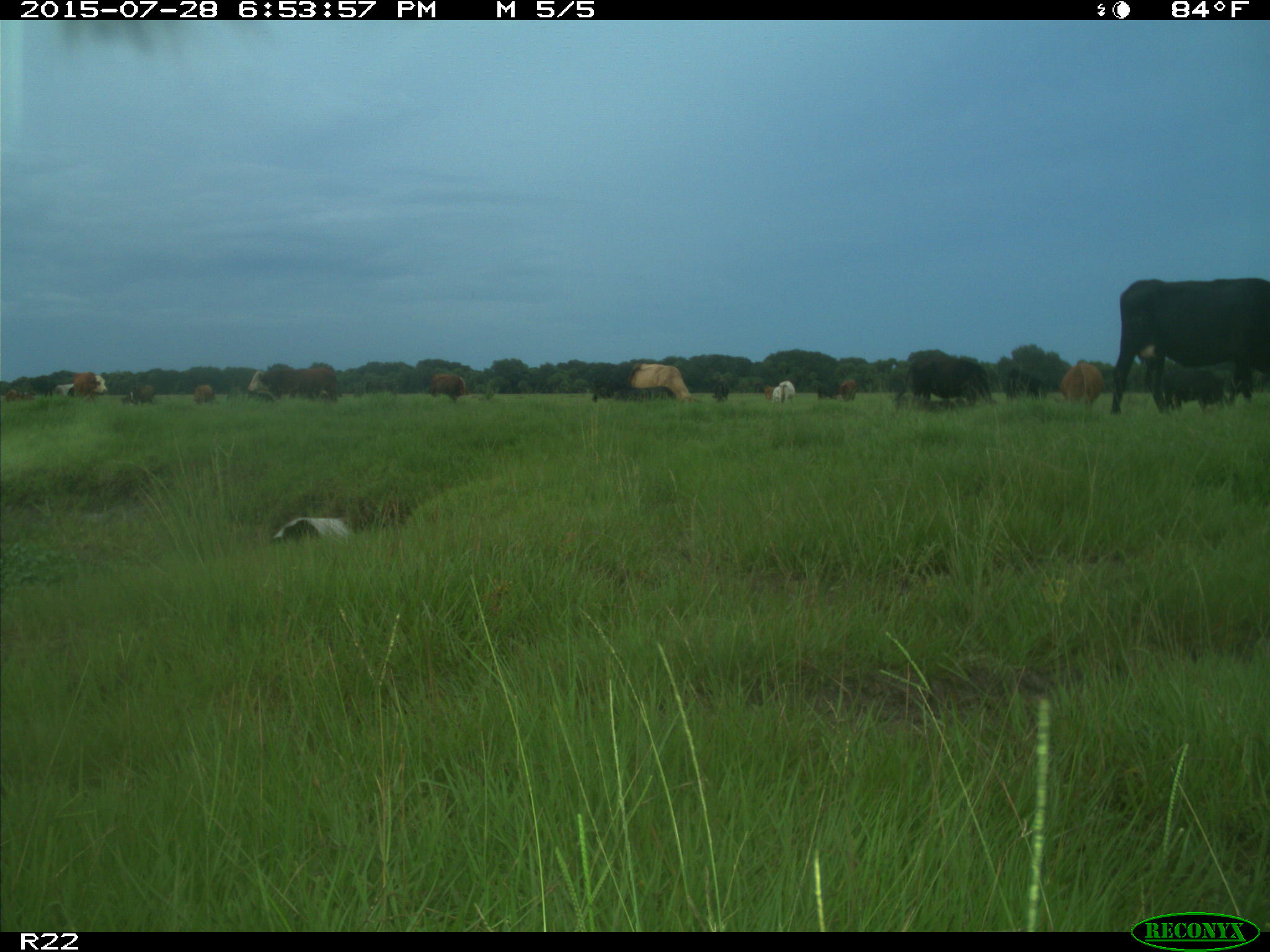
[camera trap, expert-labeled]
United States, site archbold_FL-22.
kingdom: Animalia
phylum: Chordata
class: Mammalia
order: Artiodactyla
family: Bovidae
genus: Bos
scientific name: Bos taurus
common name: domestic cow